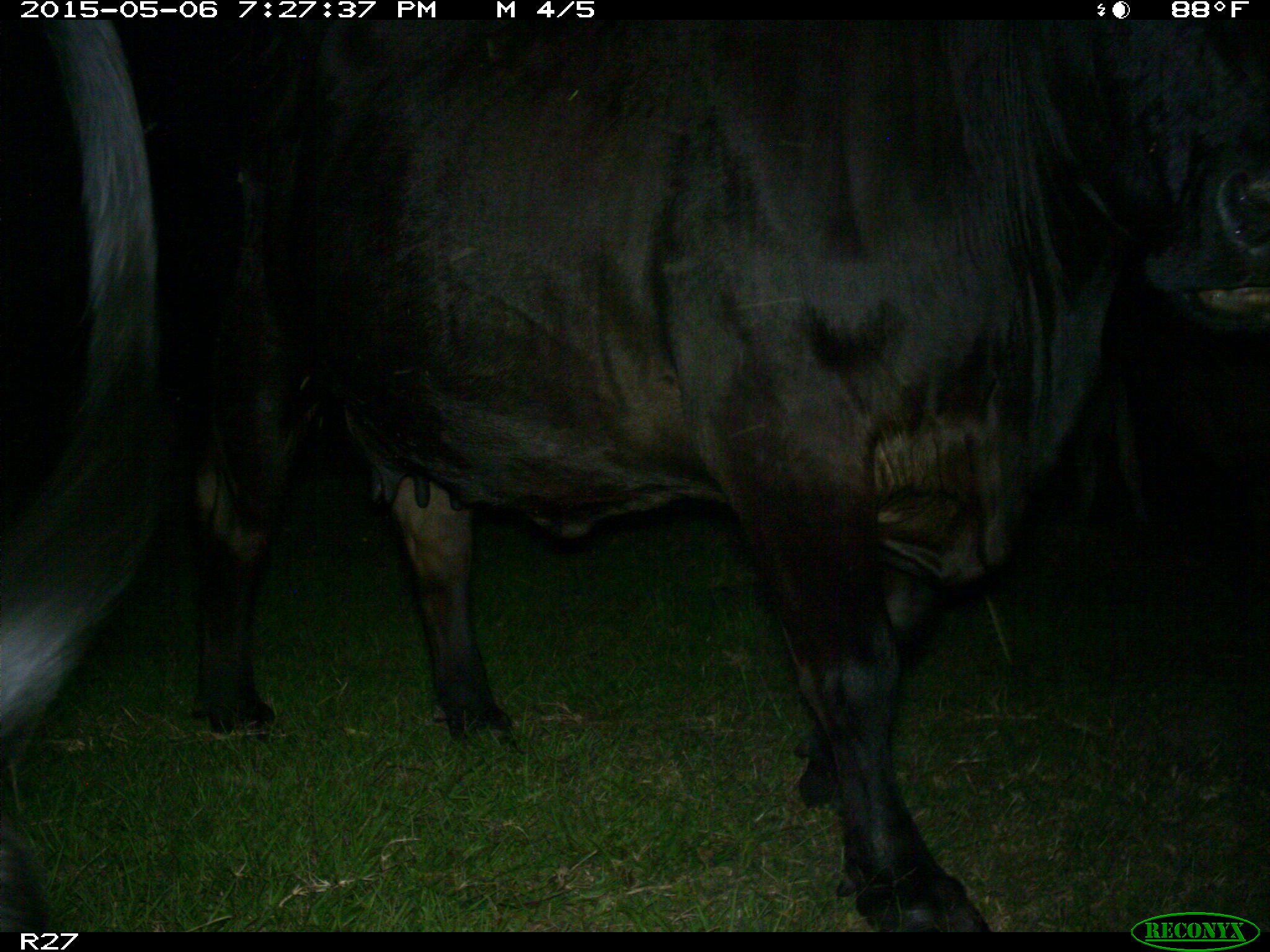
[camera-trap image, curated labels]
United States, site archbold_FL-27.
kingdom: Animalia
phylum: Chordata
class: Mammalia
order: Artiodactyla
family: Bovidae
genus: Bos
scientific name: Bos taurus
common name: domestic cow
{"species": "Bos taurus (domestic cow)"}